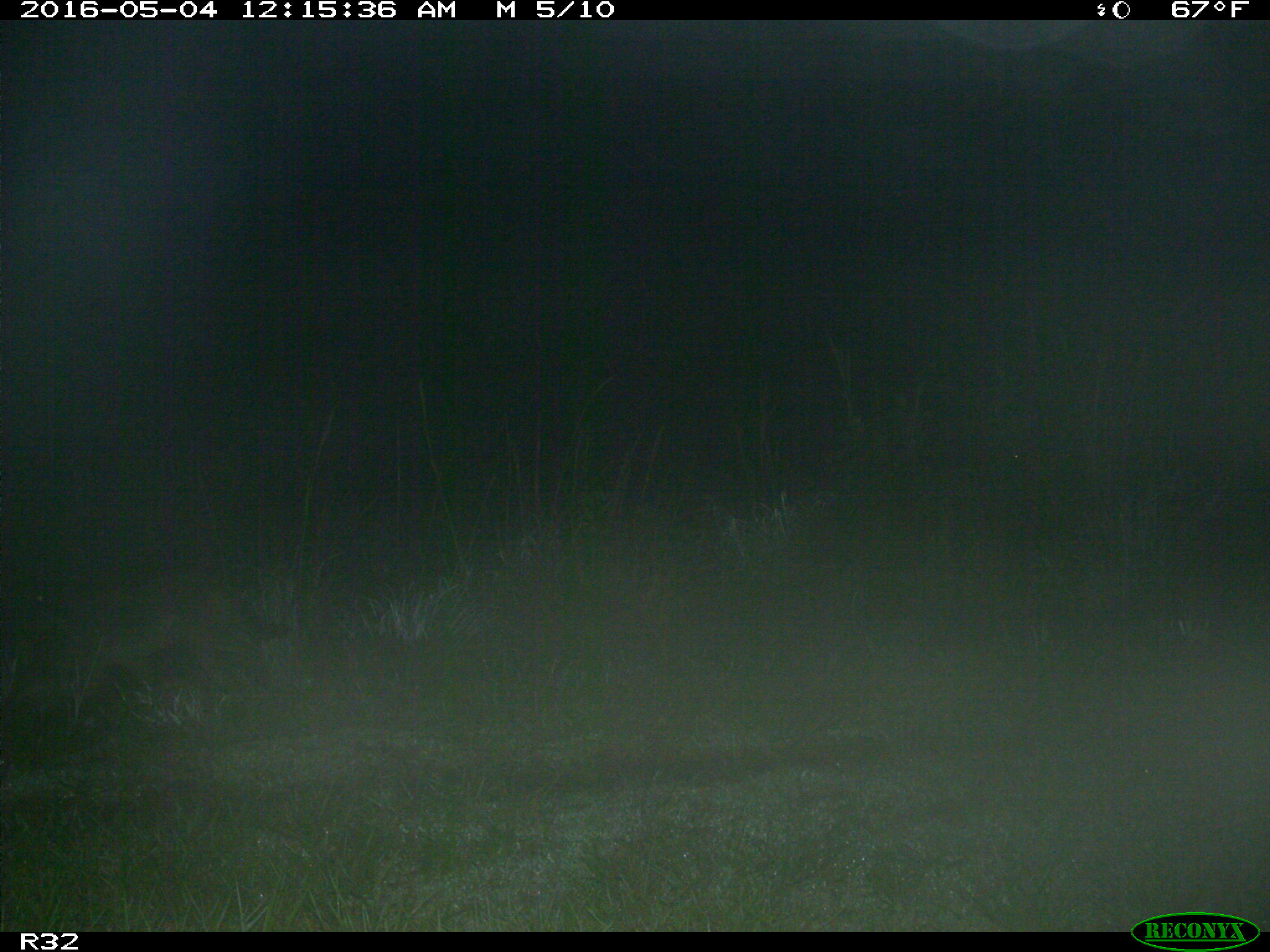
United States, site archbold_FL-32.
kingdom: Animalia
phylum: Chordata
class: Mammalia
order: Carnivora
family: Canidae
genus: Canis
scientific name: Canis latrans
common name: coyote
Canis latrans (coyote).